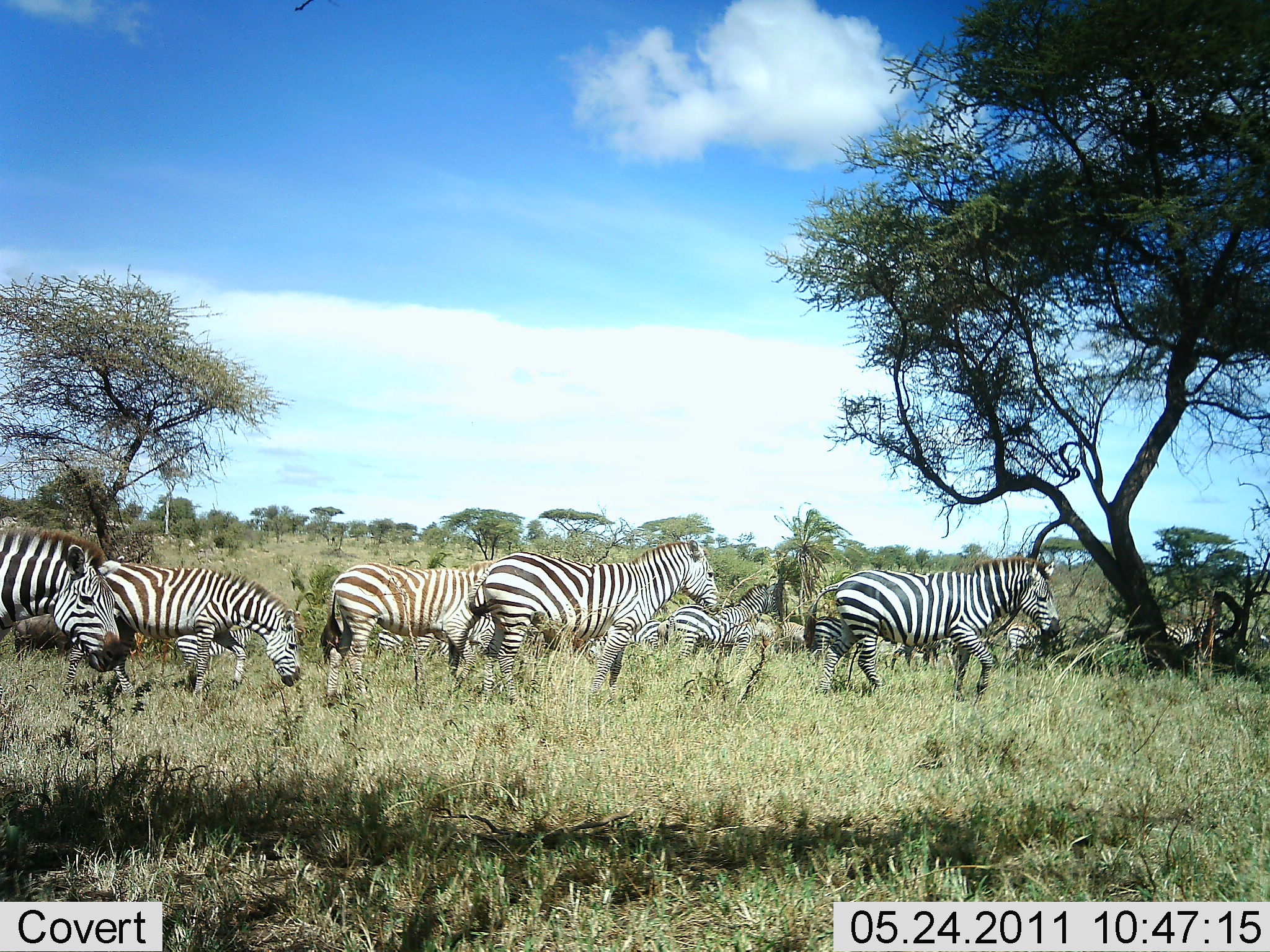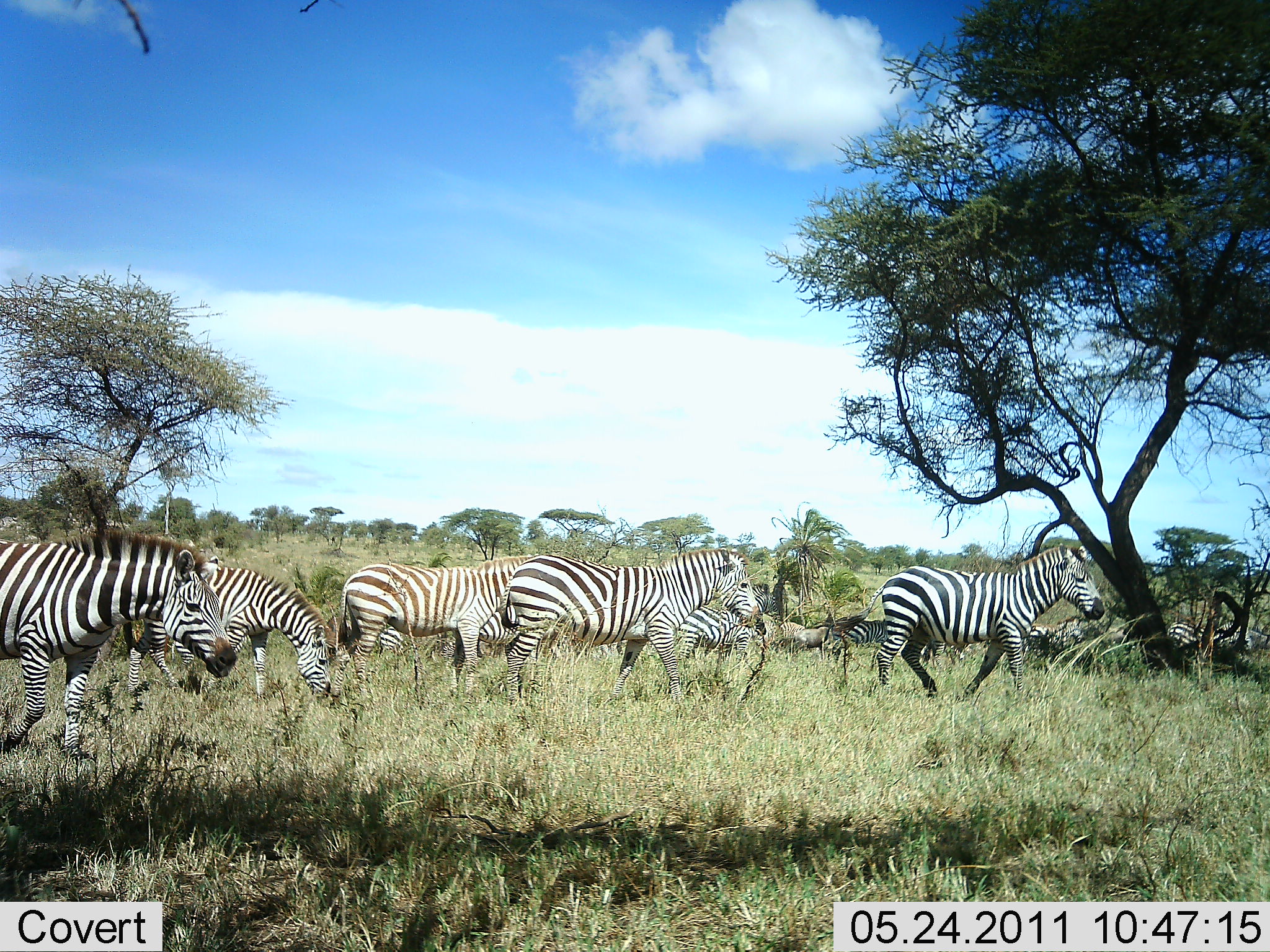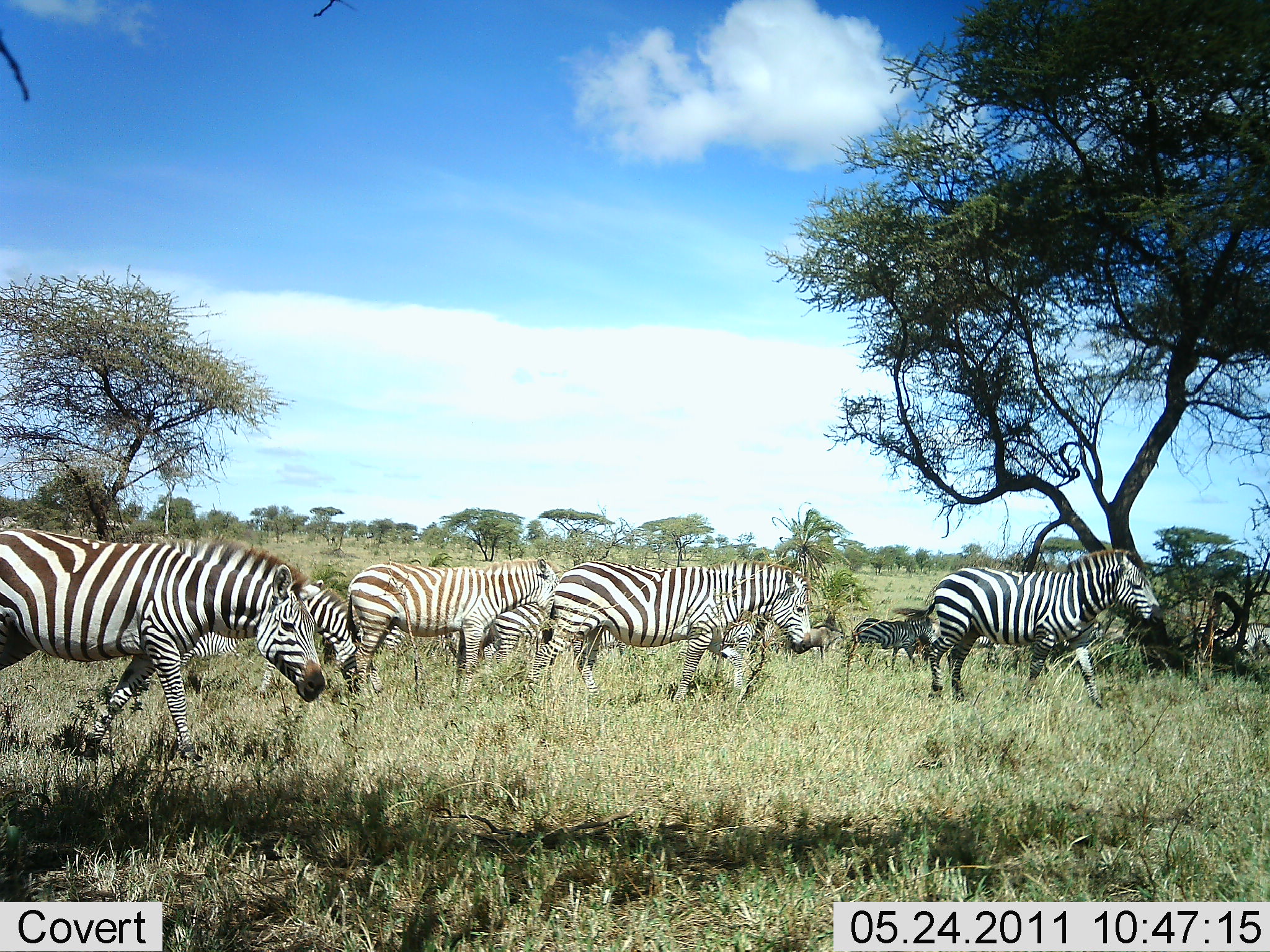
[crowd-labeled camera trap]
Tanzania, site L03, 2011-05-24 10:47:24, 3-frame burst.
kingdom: Animalia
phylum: Chordata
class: Mammalia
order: Perissodactyla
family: Equidae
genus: Equus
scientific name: Equus quagga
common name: plains zebra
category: zebra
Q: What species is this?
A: Zebra (plains zebra) (Equus quagga).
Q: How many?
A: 10.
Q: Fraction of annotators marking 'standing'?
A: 27%.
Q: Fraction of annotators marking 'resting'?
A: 0%.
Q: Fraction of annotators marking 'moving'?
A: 91%.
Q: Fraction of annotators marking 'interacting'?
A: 0%.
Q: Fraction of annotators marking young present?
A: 0%.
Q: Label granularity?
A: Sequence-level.